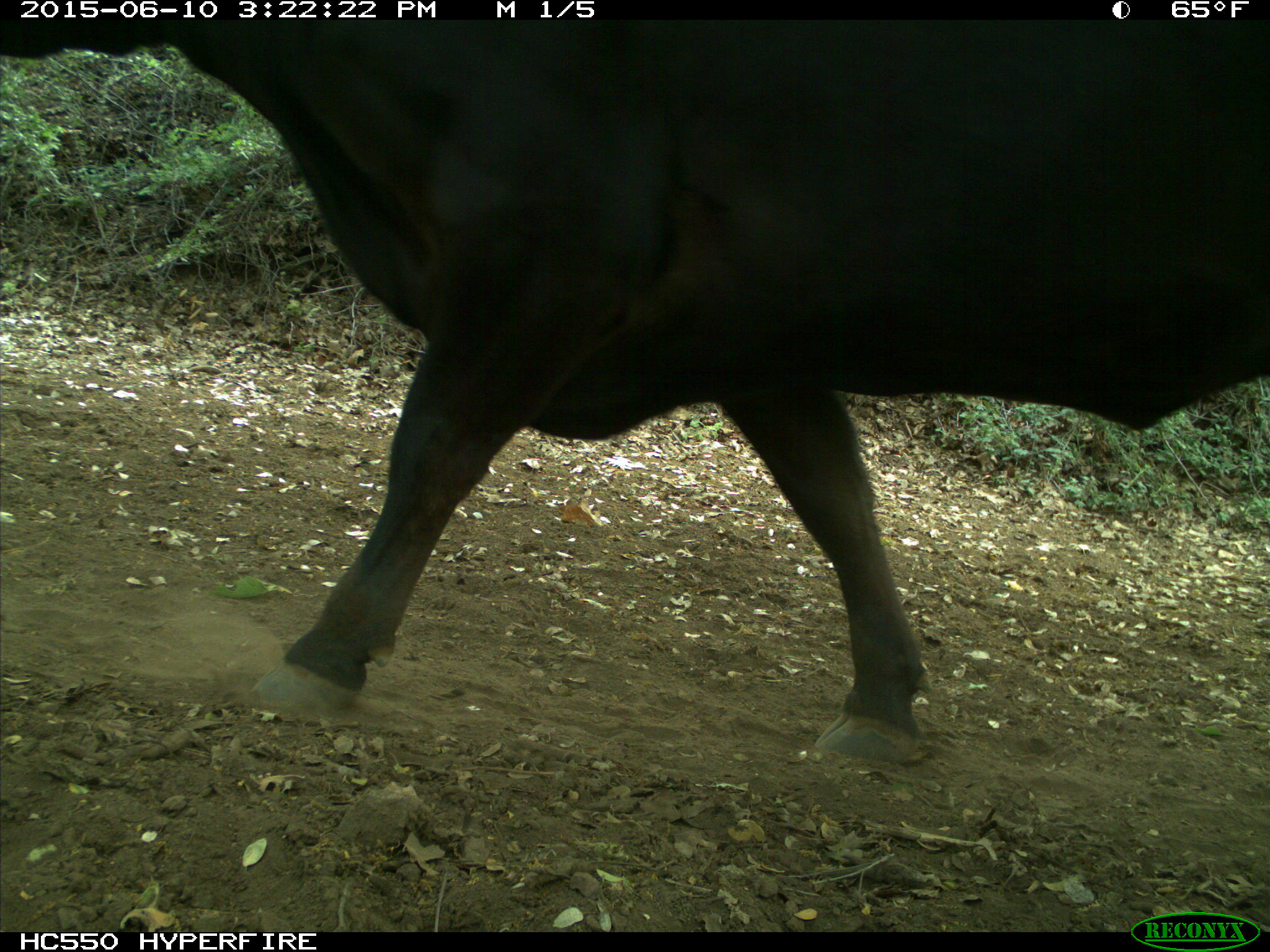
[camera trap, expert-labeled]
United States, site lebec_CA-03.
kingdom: Animalia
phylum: Chordata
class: Mammalia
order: Artiodactyla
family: Bovidae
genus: Bos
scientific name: Bos taurus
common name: domestic cow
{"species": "Bos taurus (domestic cow)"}